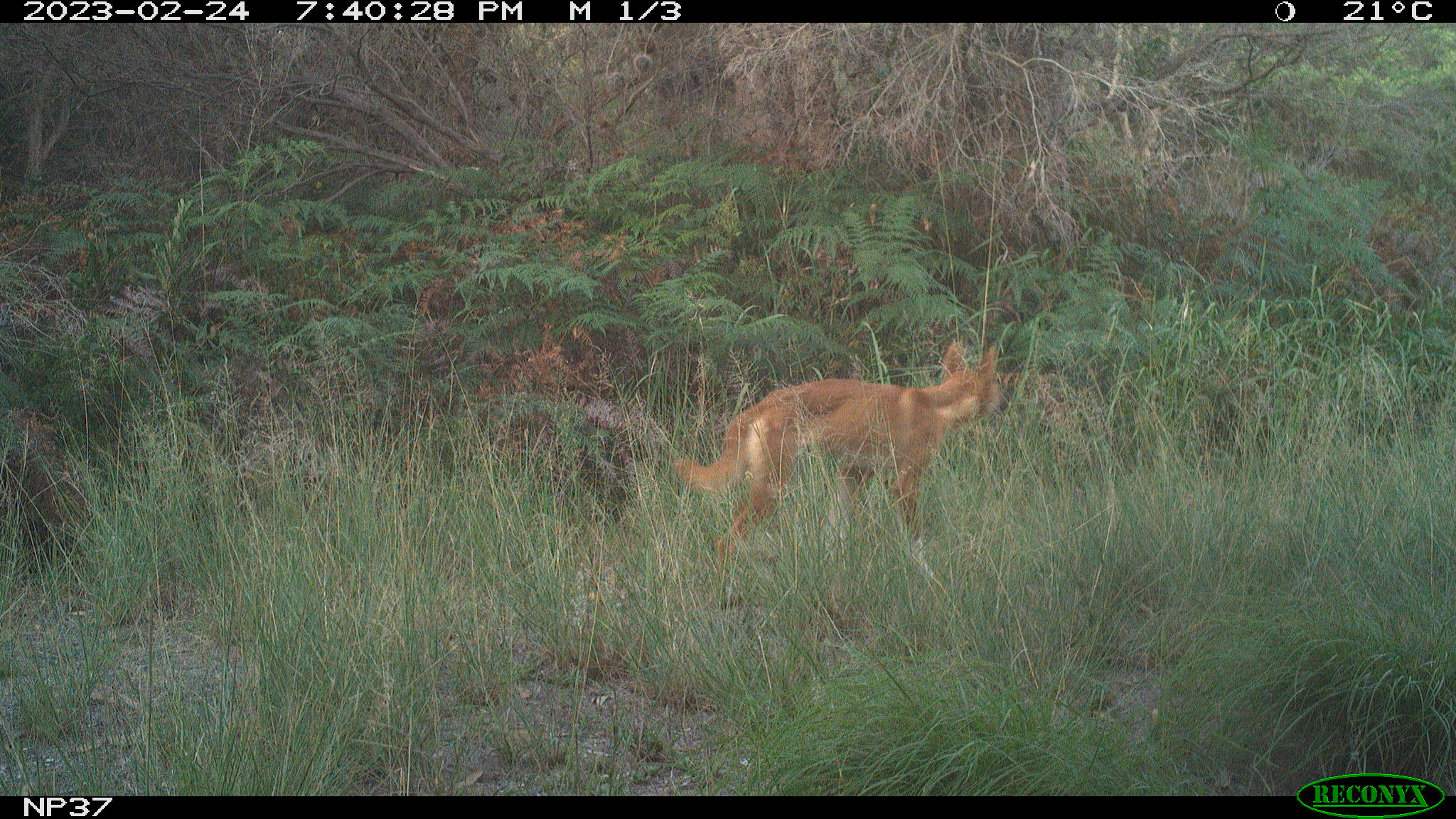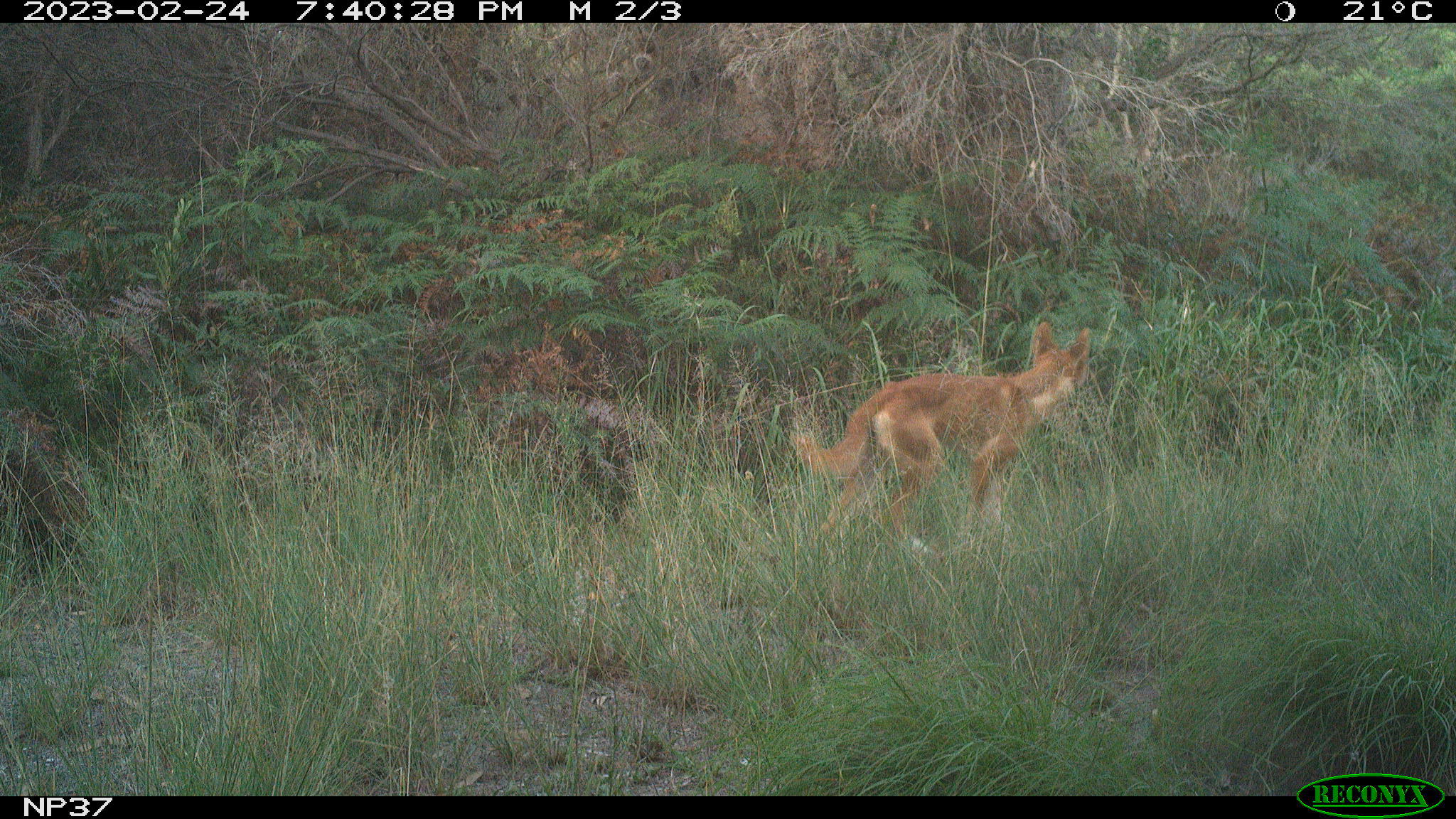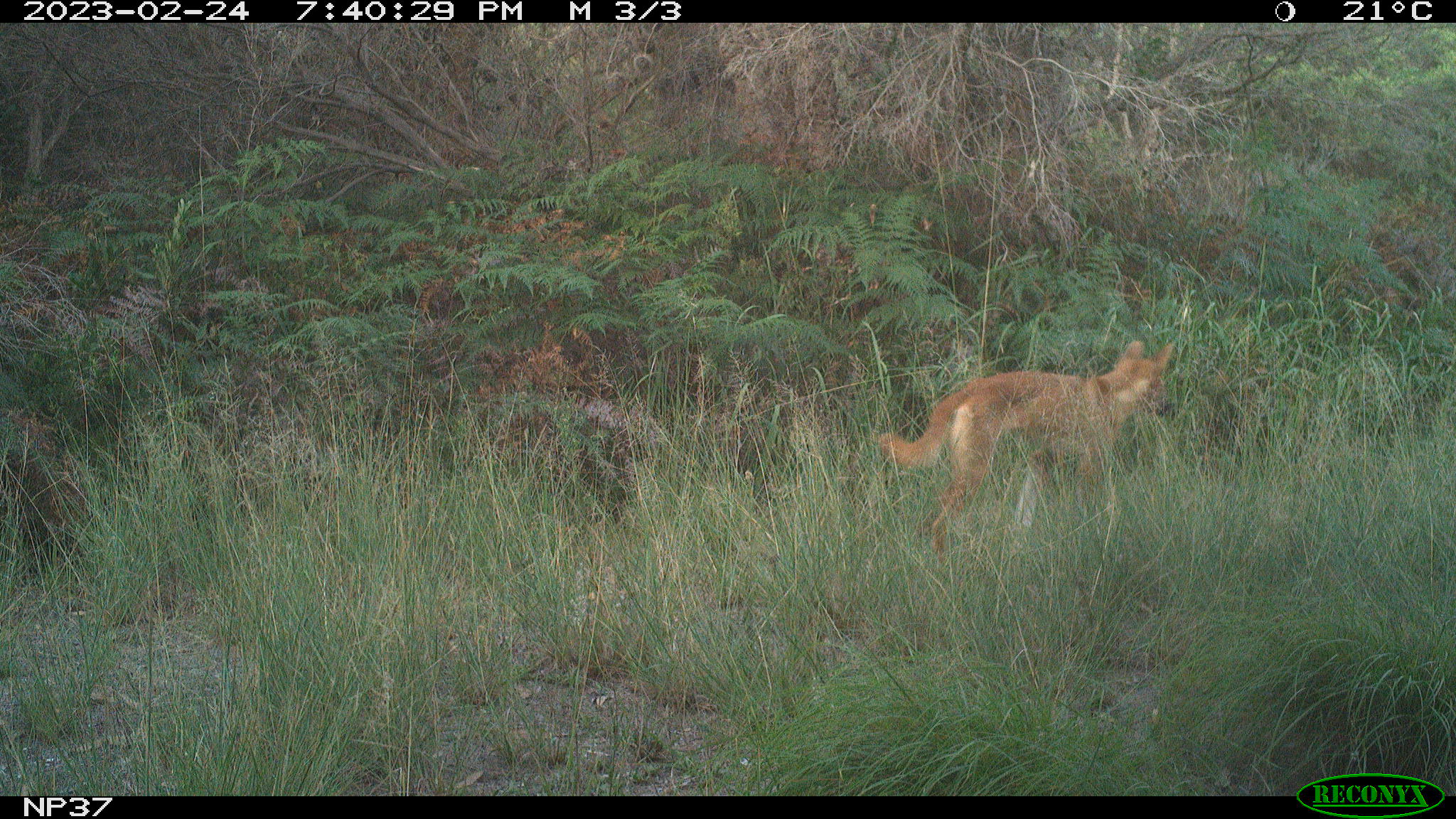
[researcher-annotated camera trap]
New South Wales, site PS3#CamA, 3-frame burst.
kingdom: Animalia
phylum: Chordata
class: Mammalia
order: Carnivora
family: Canidae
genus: Canis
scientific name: Canis familiaris dingo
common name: dingo